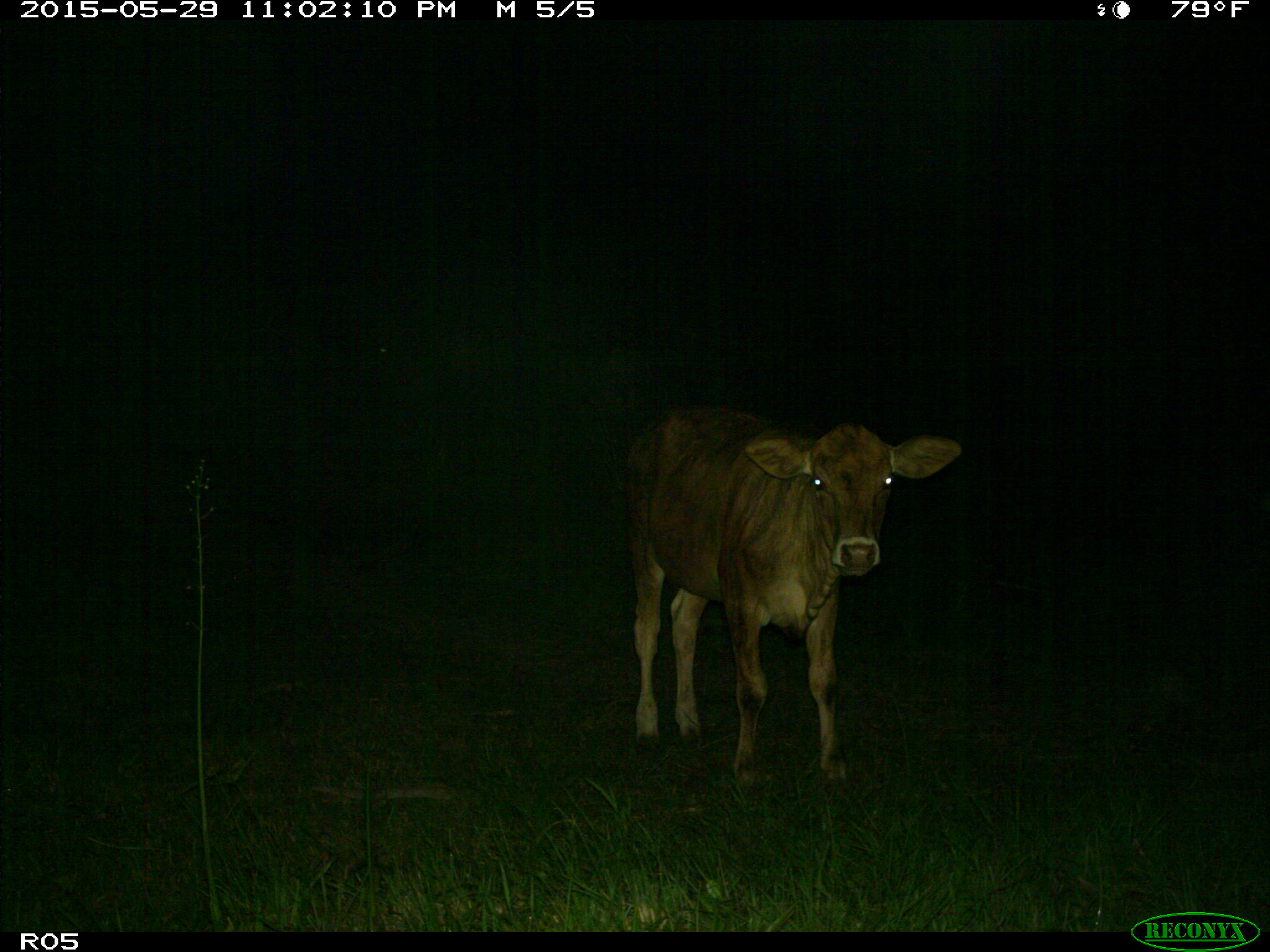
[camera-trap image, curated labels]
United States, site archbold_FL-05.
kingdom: Animalia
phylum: Chordata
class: Mammalia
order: Artiodactyla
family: Bovidae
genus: Bos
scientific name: Bos taurus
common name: domestic cow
Bos taurus (domestic cow).